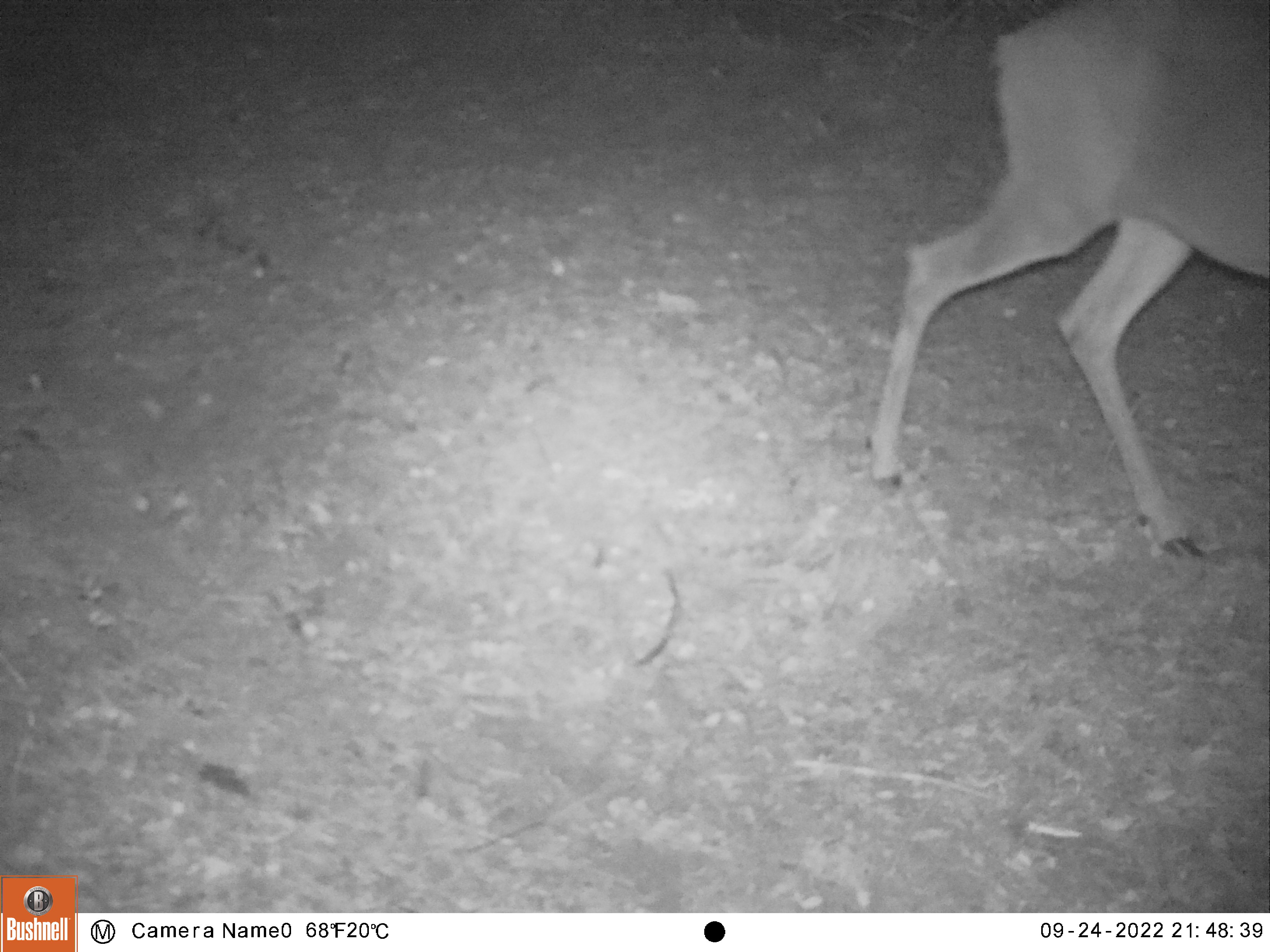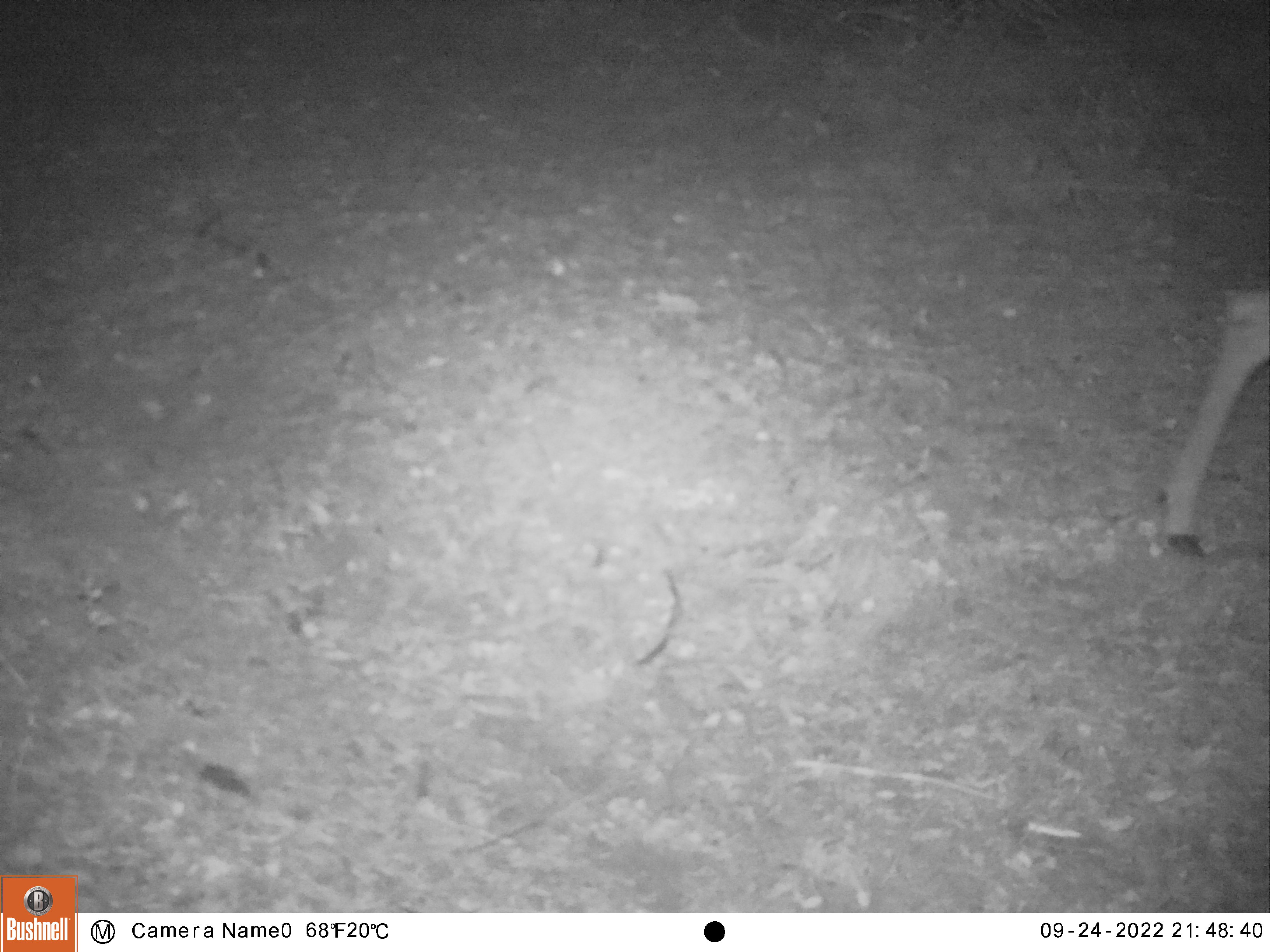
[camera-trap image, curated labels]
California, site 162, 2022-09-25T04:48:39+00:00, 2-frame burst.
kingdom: Animalia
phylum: Chordata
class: Mammalia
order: Artiodactyla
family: Cervidae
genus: Odocoileus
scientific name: Odocoileus hemionus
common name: mule deer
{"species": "mule deer (Odocoileus hemionus)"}